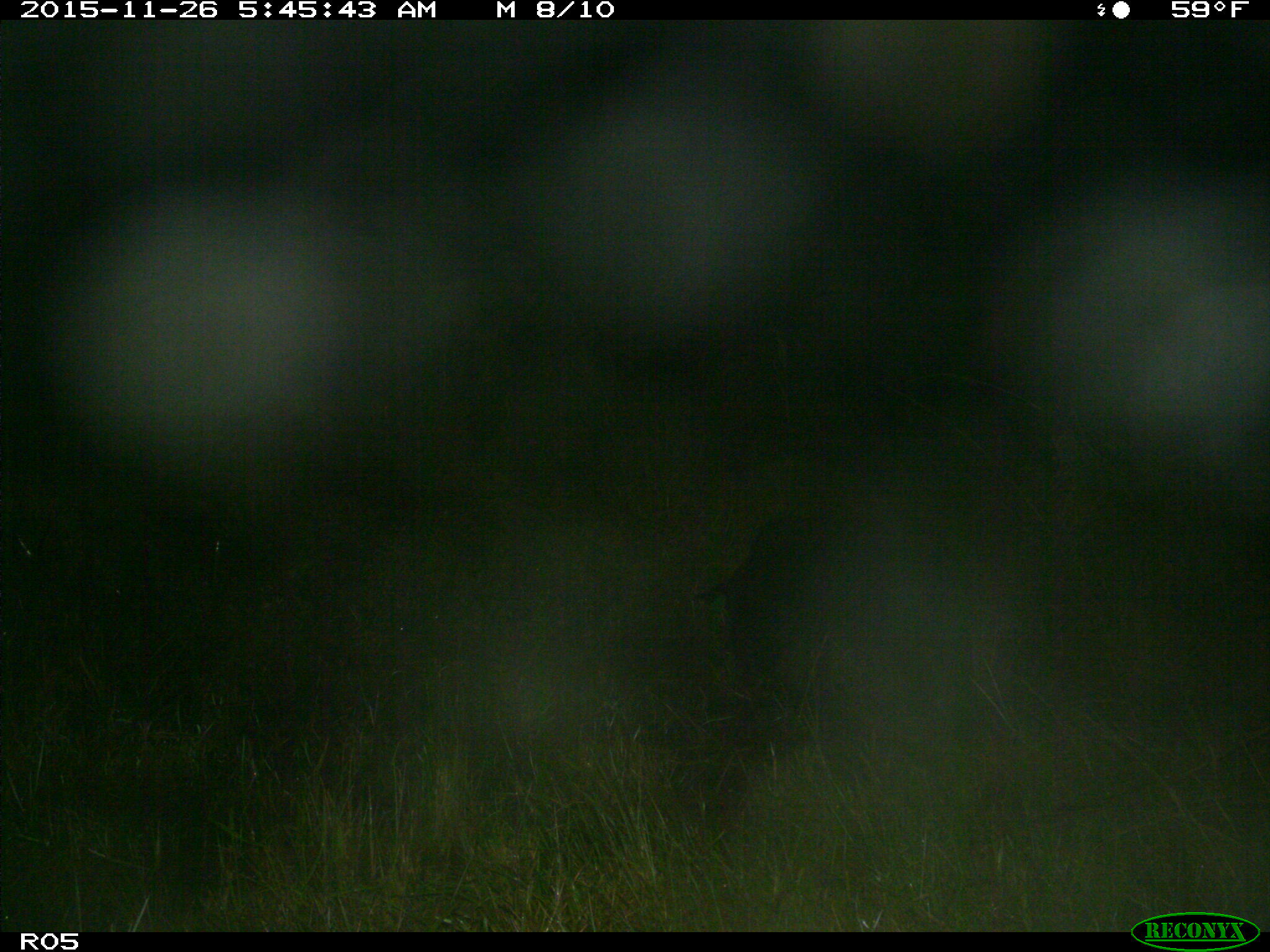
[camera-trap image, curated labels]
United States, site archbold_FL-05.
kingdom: Animalia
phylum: Chordata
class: Mammalia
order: Artiodactyla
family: Suidae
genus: Sus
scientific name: Sus scrofa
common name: wild boar